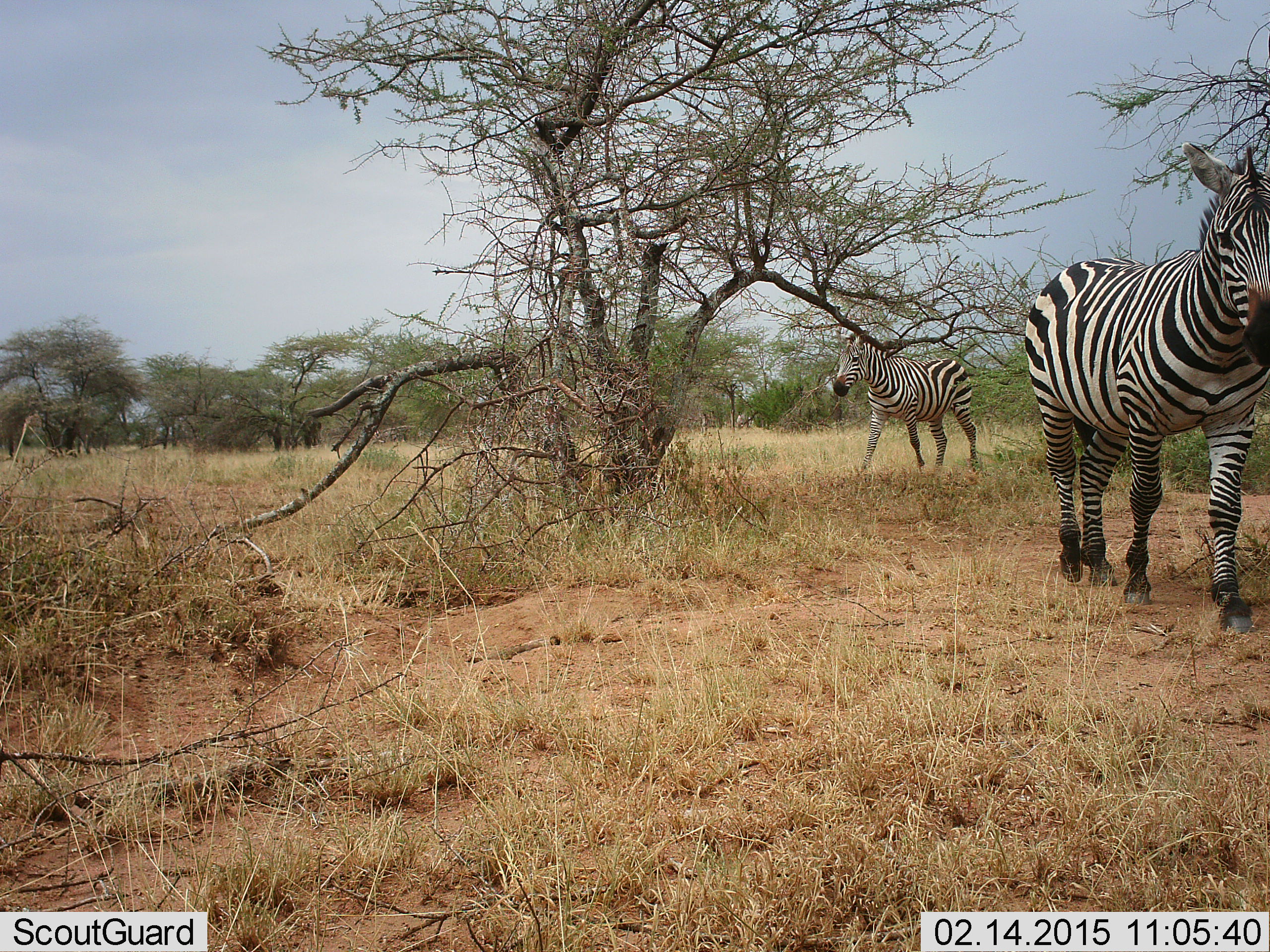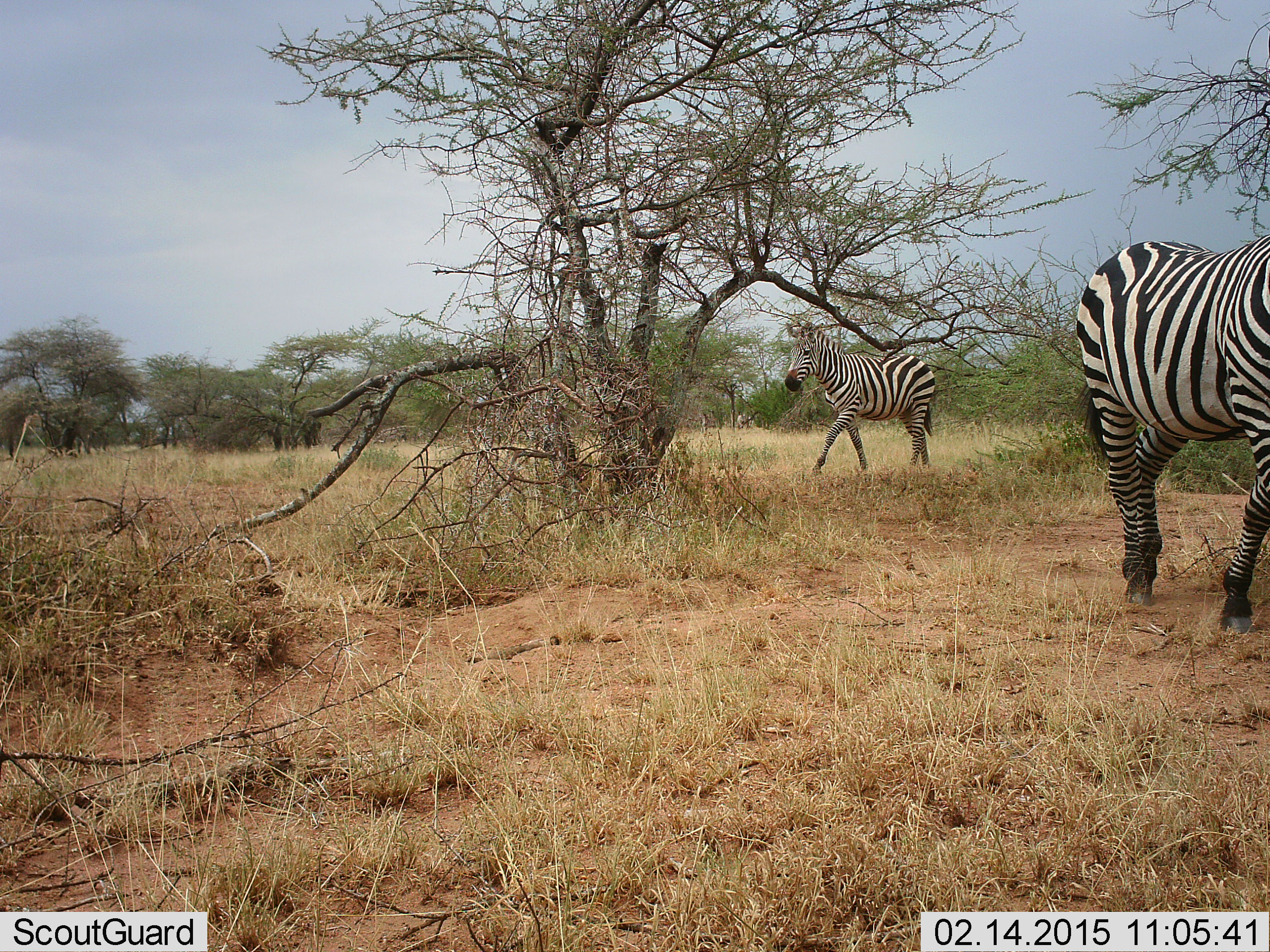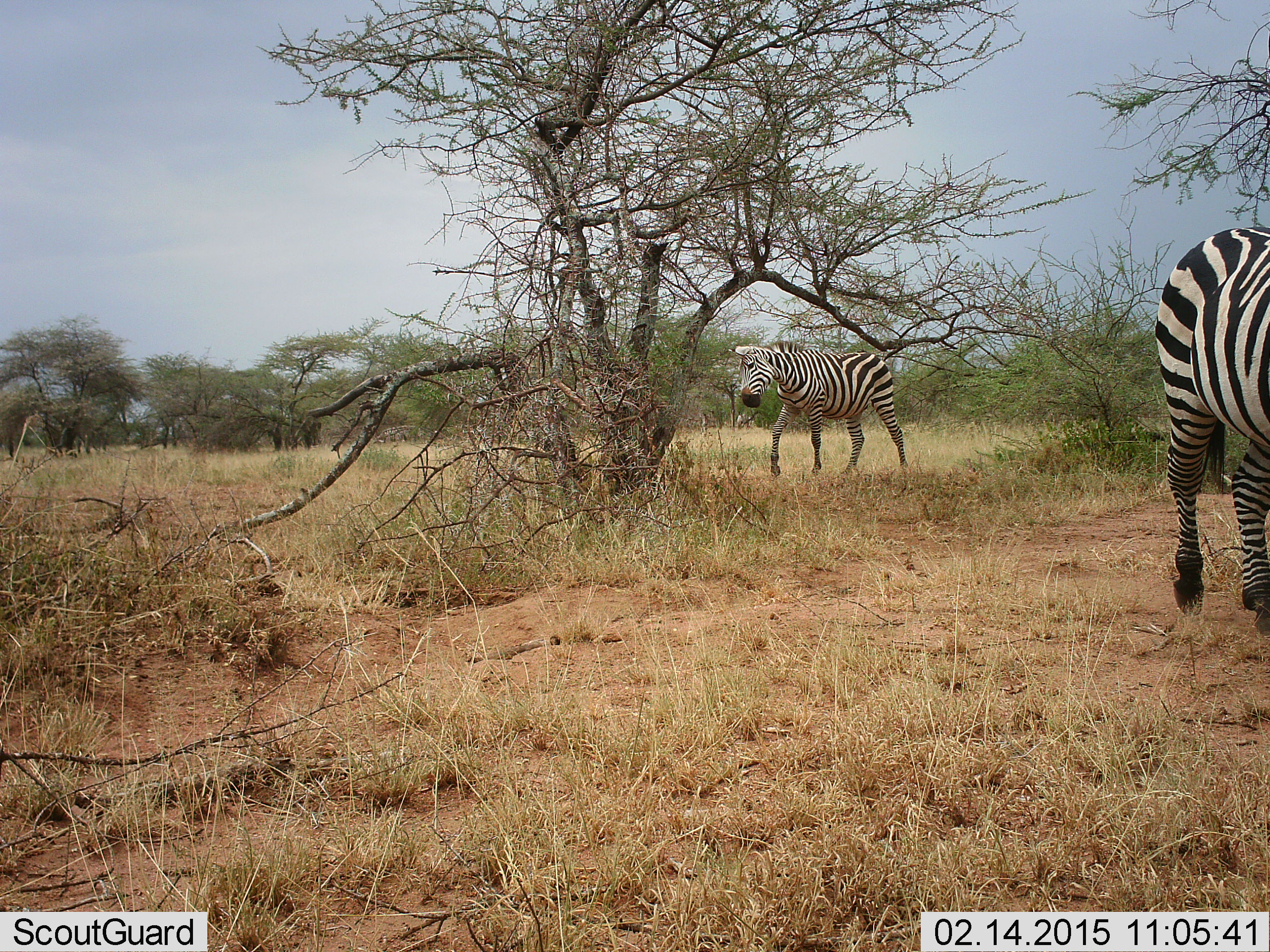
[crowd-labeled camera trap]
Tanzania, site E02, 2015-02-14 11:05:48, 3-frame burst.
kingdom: Animalia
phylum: Chordata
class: Mammalia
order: Perissodactyla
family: Equidae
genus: Equus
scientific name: Equus quagga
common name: plains zebra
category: zebra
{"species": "zebra (plains zebra) (Equus quagga)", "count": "2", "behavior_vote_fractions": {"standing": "10%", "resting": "0%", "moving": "100%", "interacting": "0%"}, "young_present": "0%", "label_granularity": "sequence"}